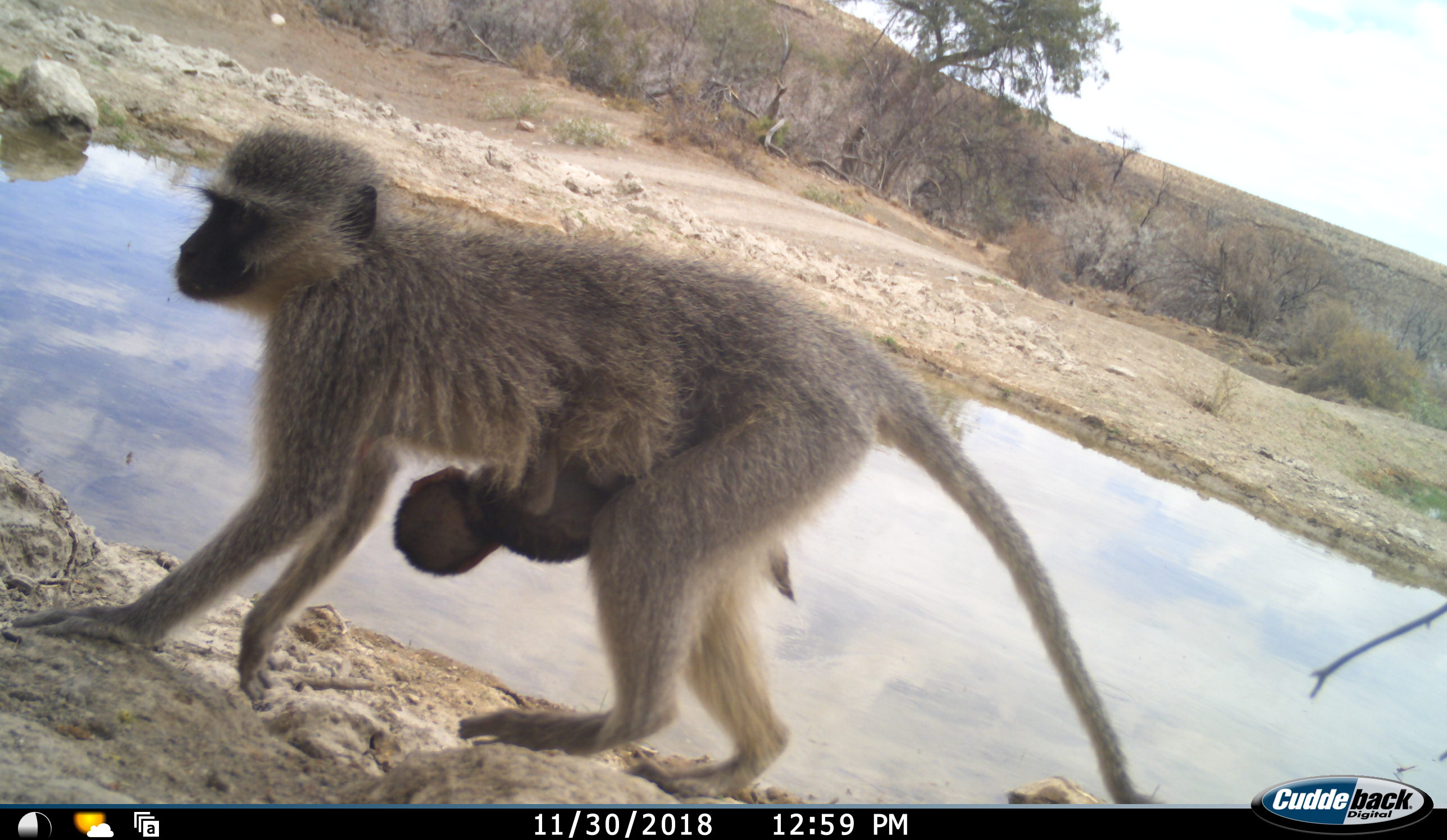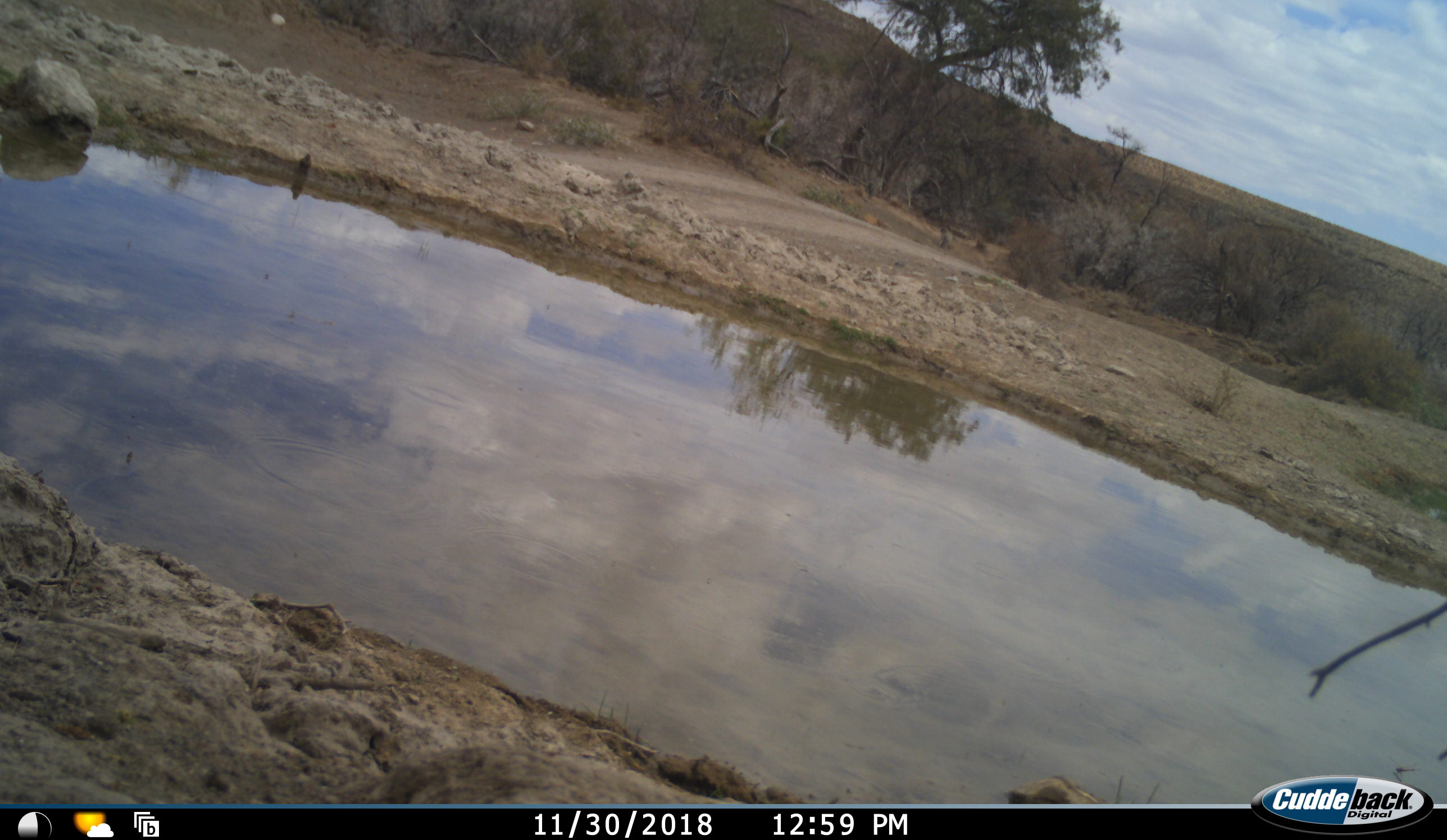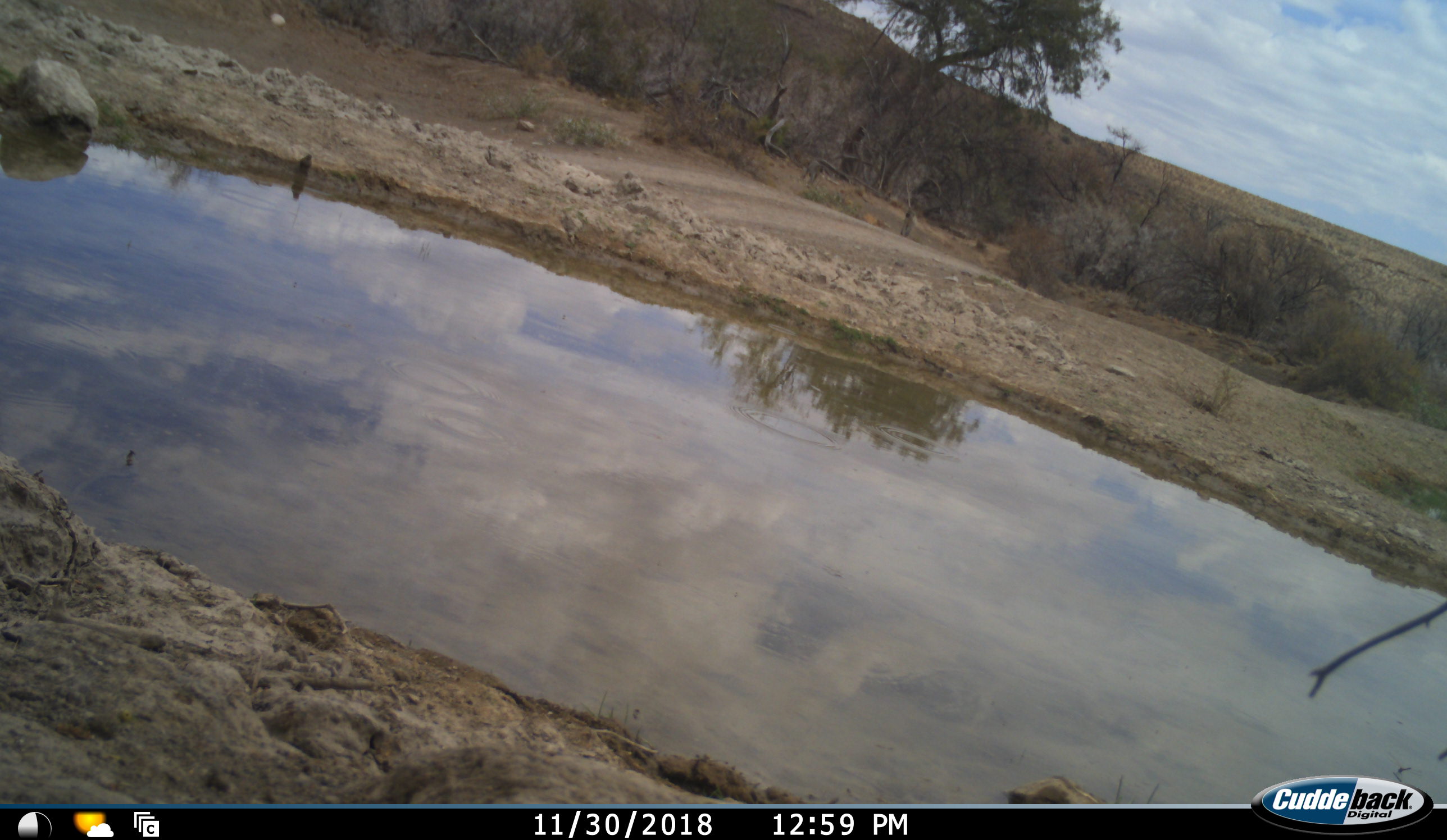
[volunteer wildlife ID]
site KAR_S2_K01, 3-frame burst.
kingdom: Animalia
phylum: Chordata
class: Mammalia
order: Primates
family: Cercopithecidae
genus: Chlorocebus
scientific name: Chlorocebus pygerythrus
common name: vervet monkey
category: monkeyvervet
Monkeyvervet (vervet monkey) (Chlorocebus pygerythrus), count 2. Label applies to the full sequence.